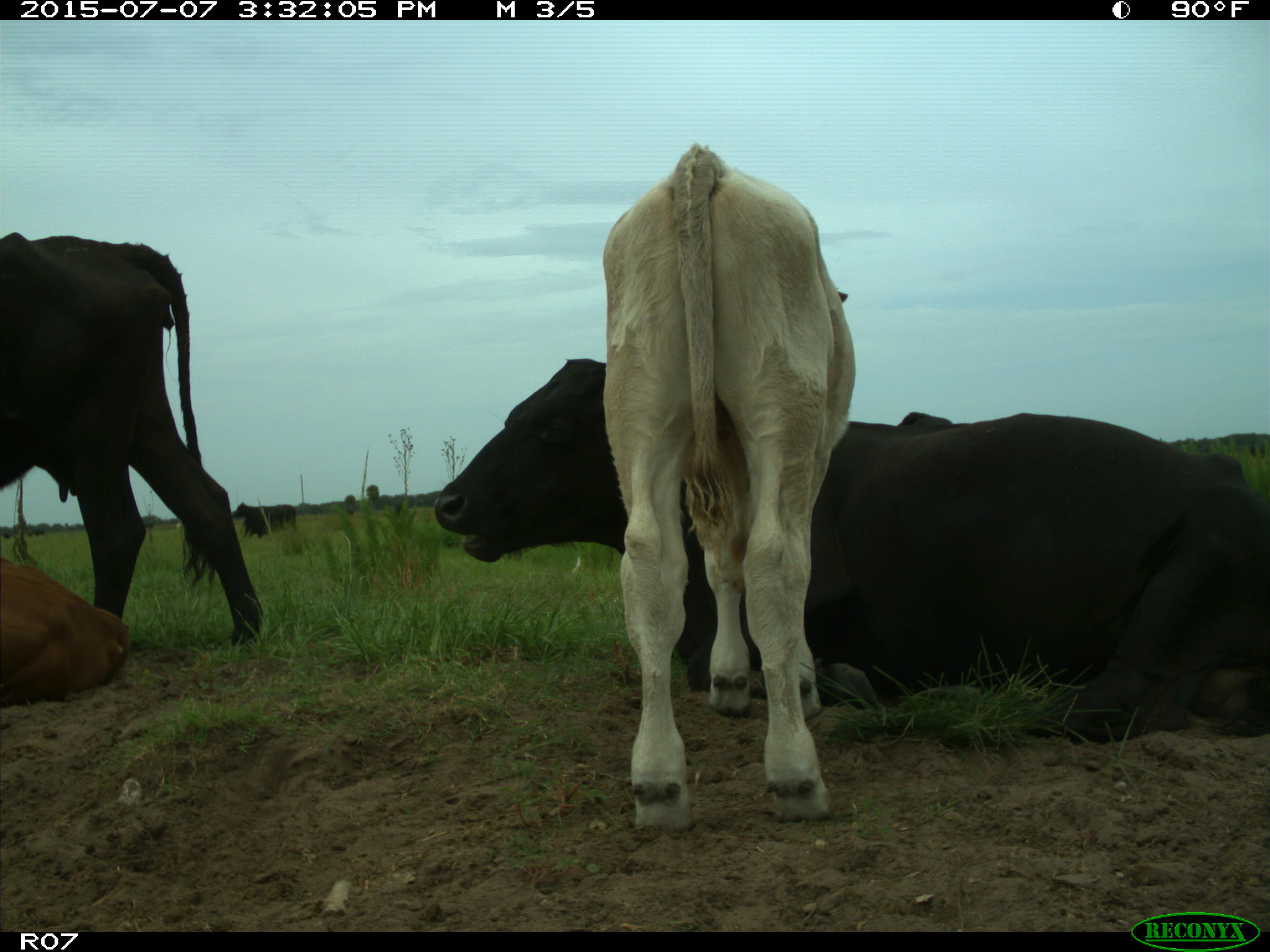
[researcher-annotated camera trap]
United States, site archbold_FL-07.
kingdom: Animalia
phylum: Chordata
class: Mammalia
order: Artiodactyla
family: Bovidae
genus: Bos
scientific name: Bos taurus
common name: domestic cow